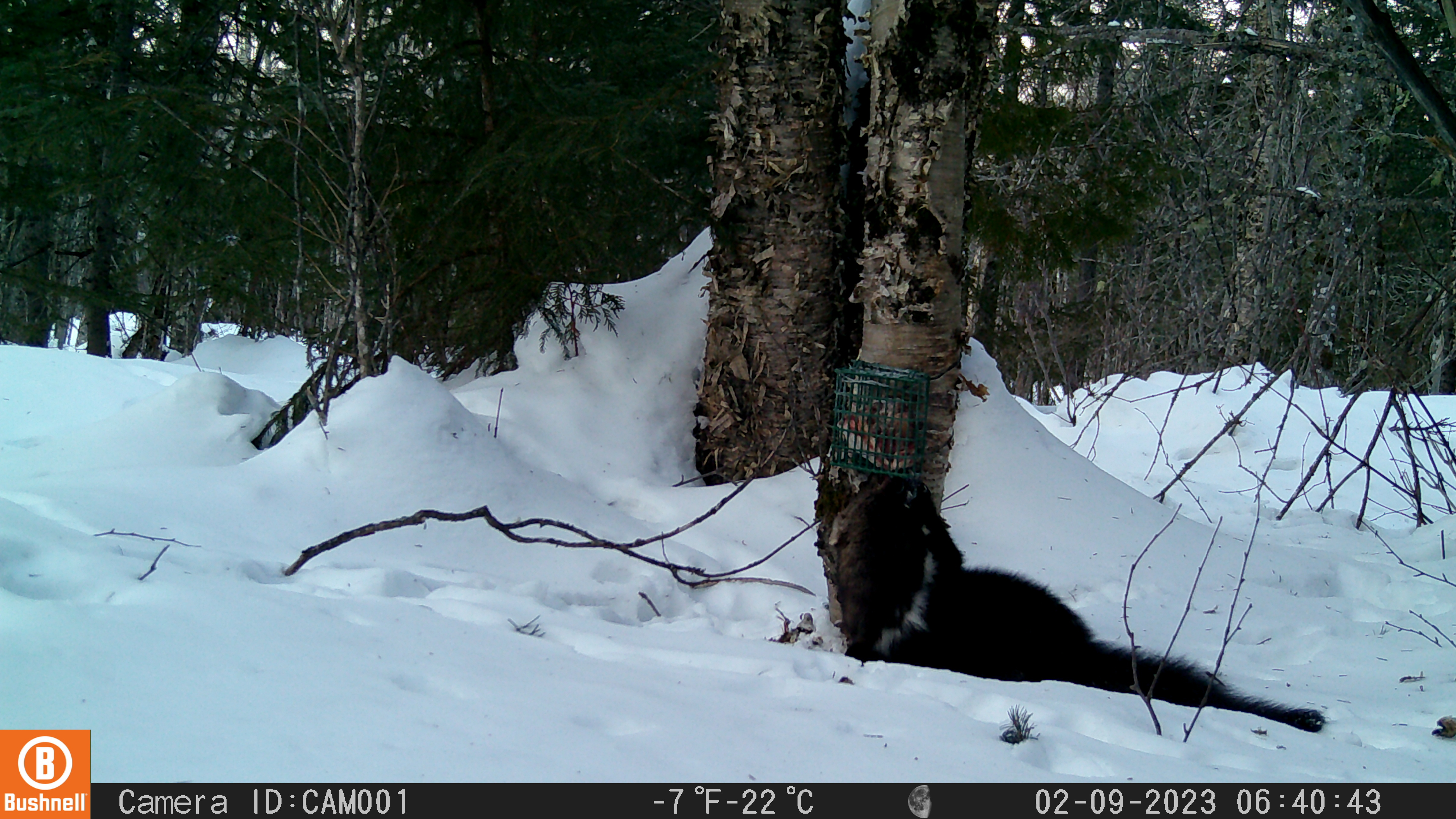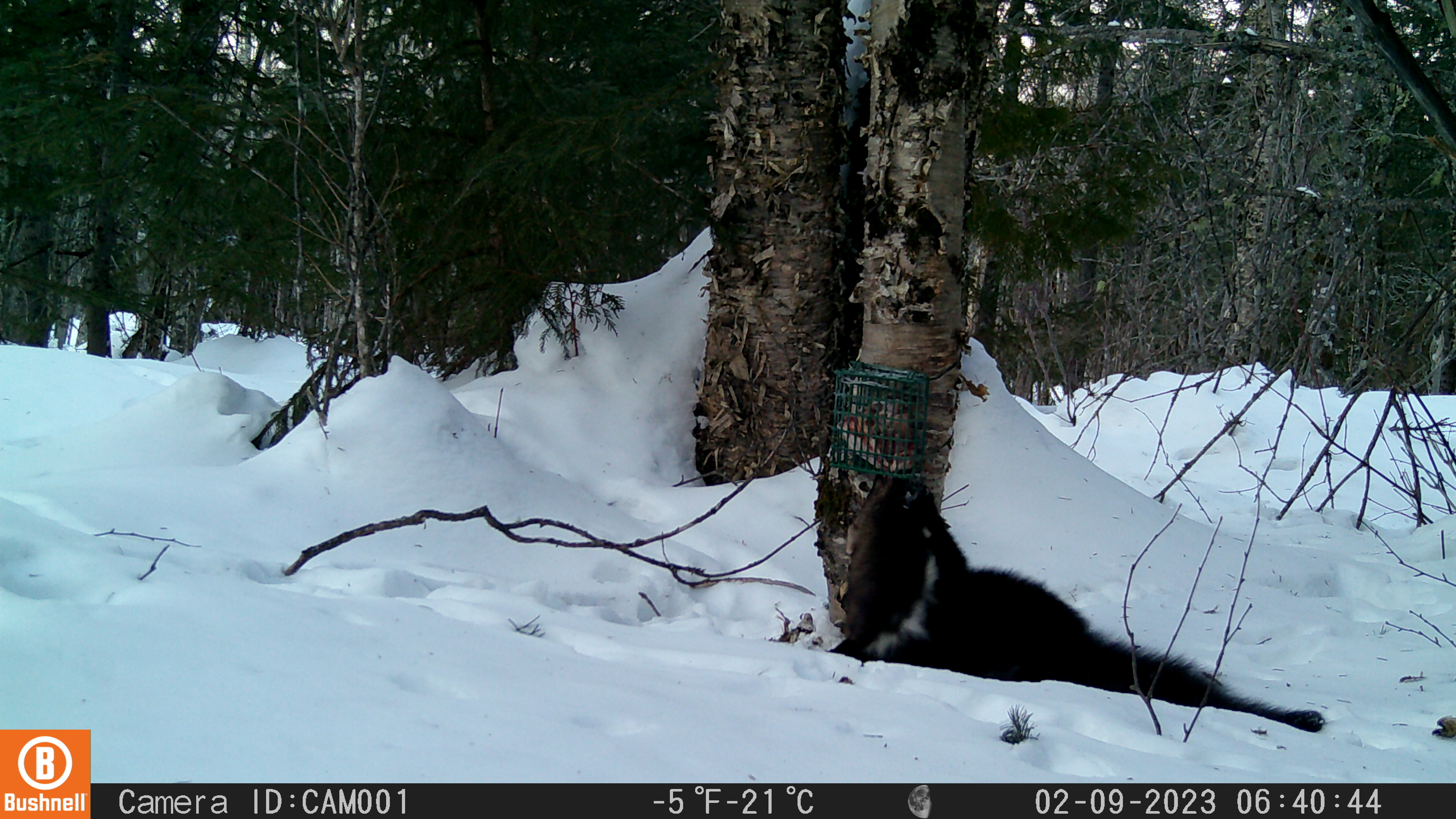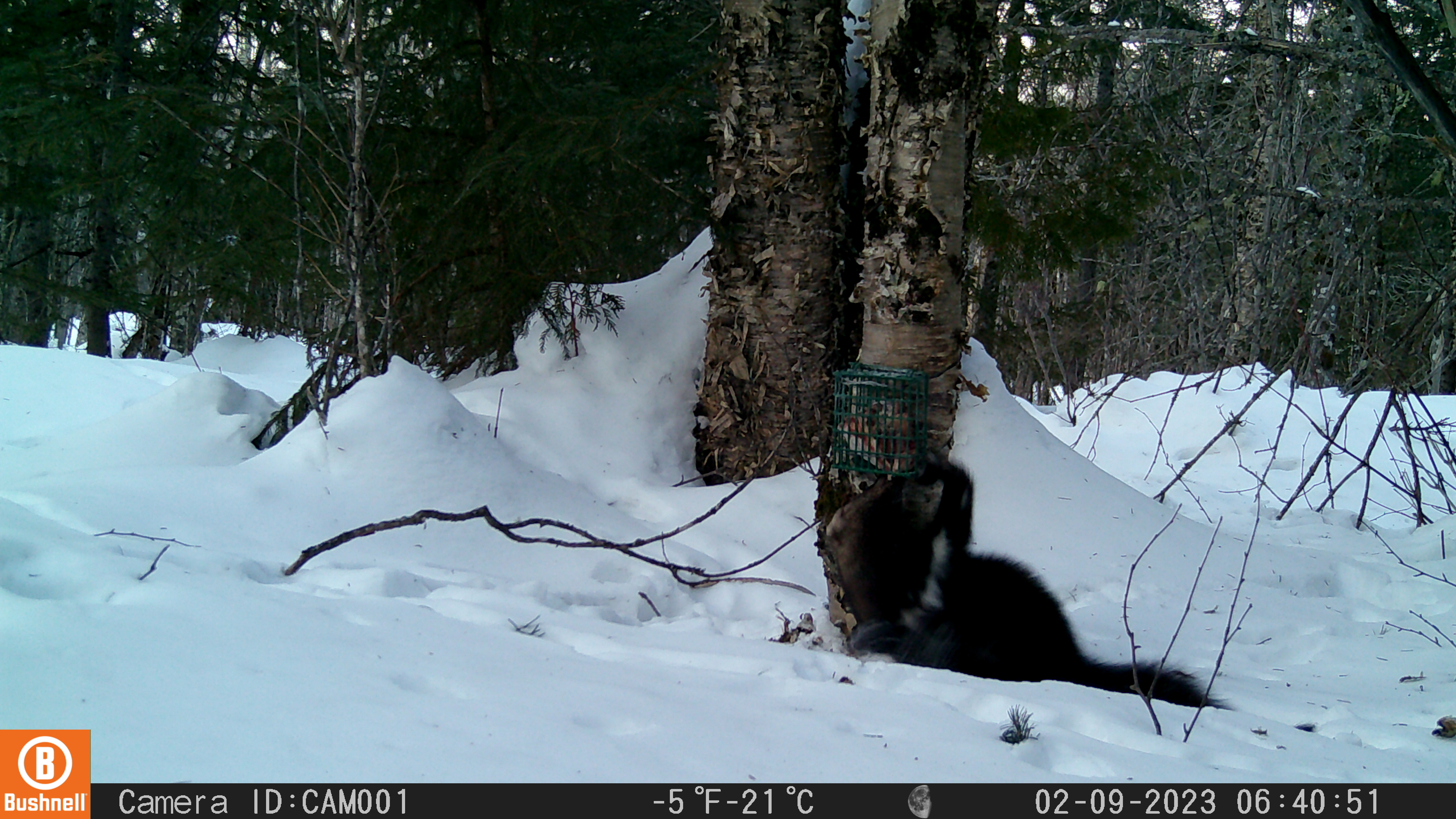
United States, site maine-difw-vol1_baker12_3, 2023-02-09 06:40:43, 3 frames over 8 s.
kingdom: Animalia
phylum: Chordata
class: Mammalia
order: Carnivora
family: Mustelidae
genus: Pekania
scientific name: Pekania pennanti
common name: fisher